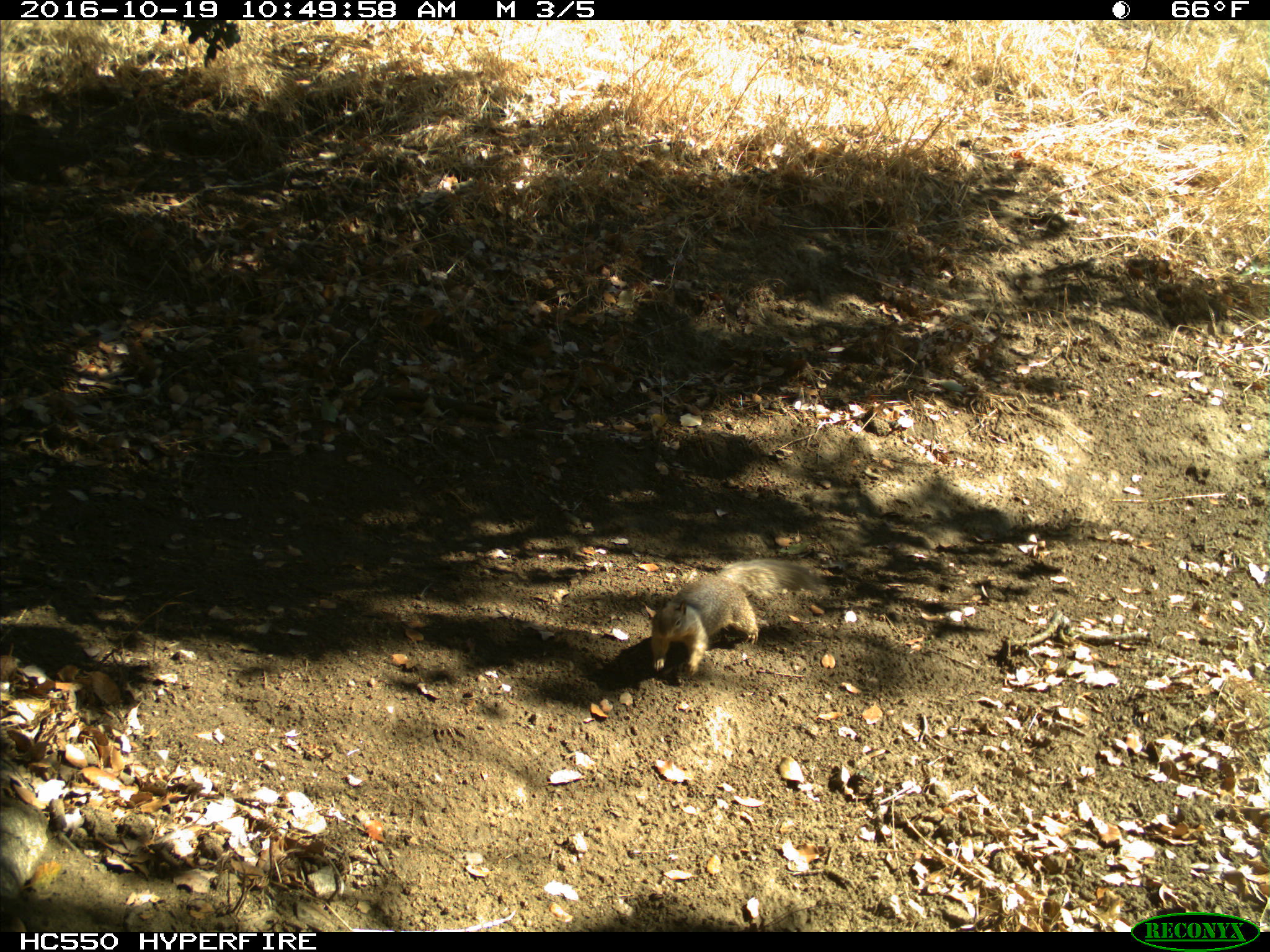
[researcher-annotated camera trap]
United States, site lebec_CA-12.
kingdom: Animalia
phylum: Chordata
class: Mammalia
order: Rodentia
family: Sciuridae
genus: Otospermophilus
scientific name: Otospermophilus beecheyi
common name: california ground squirrel